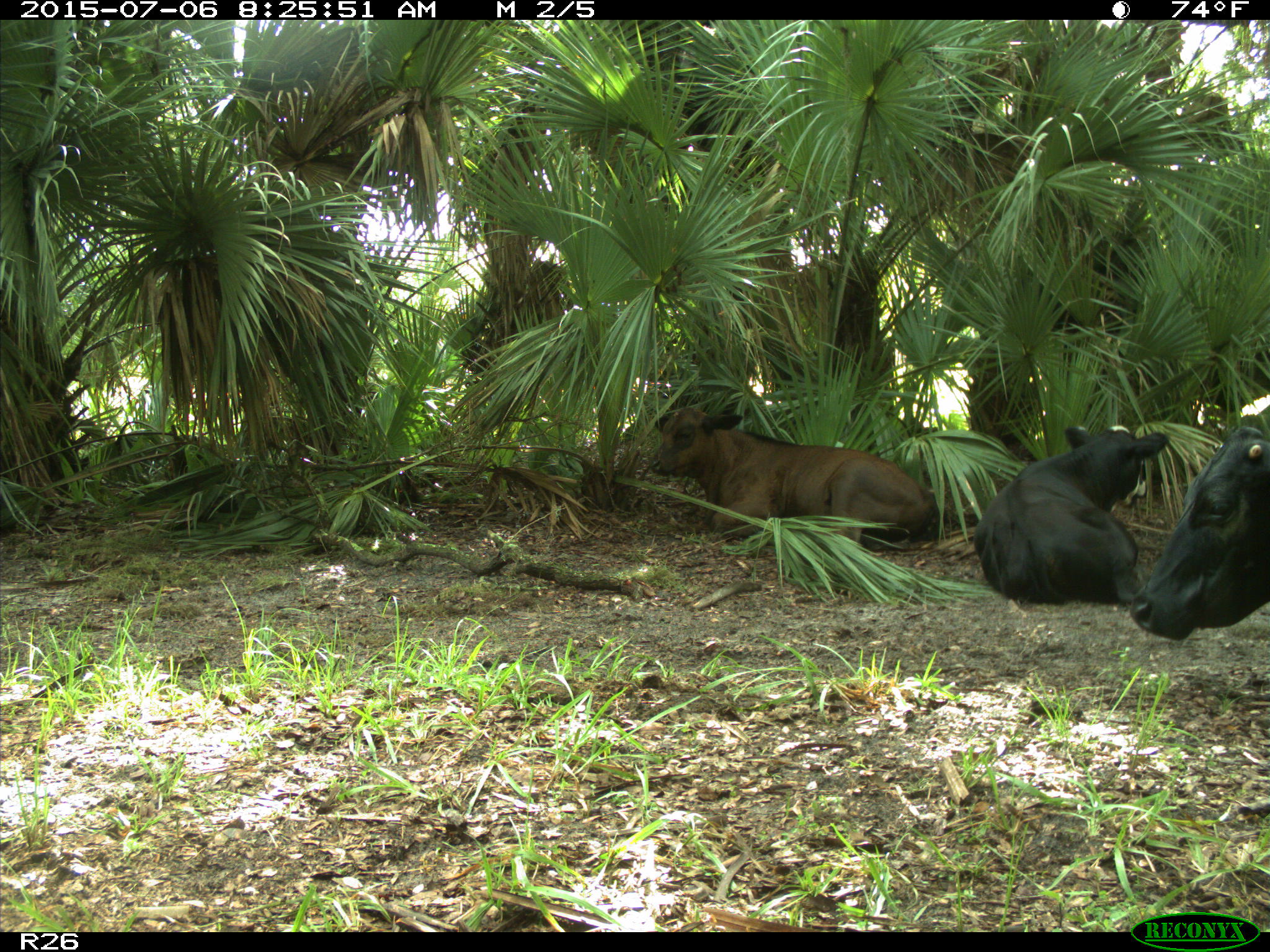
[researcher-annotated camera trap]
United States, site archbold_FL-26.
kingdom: Animalia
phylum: Chordata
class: Mammalia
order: Artiodactyla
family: Bovidae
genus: Bos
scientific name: Bos taurus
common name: domestic cow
Bos taurus (domestic cow).